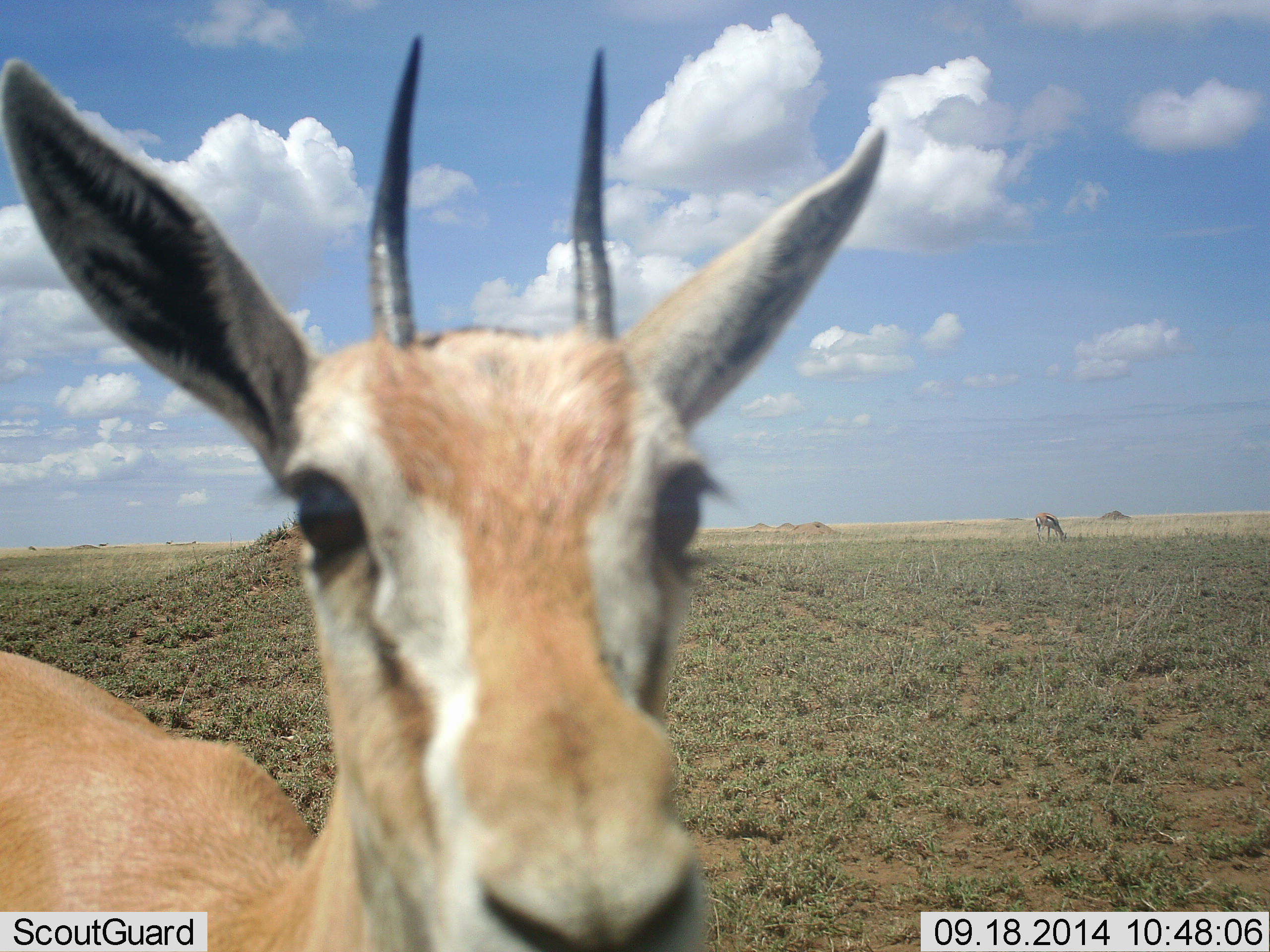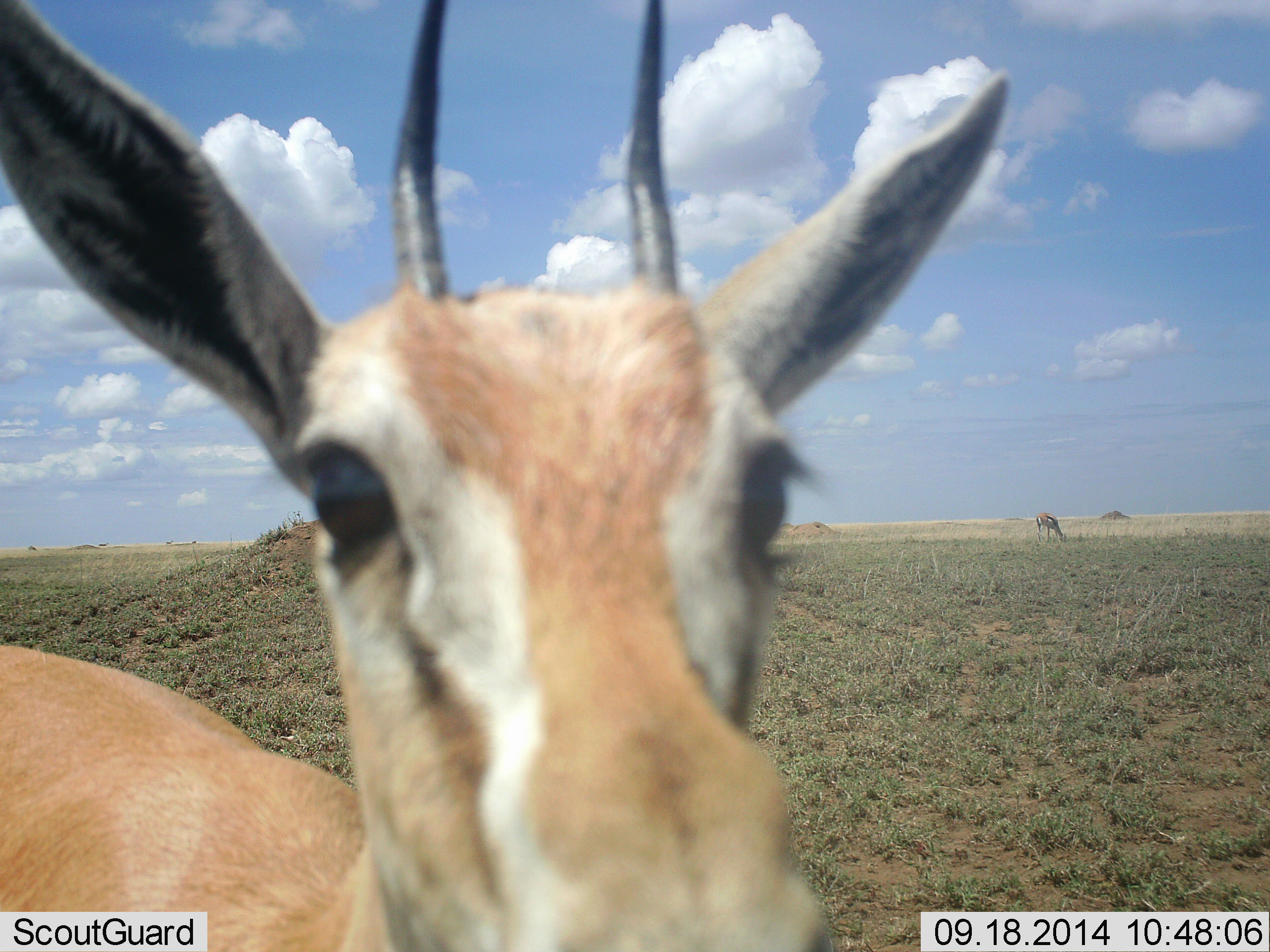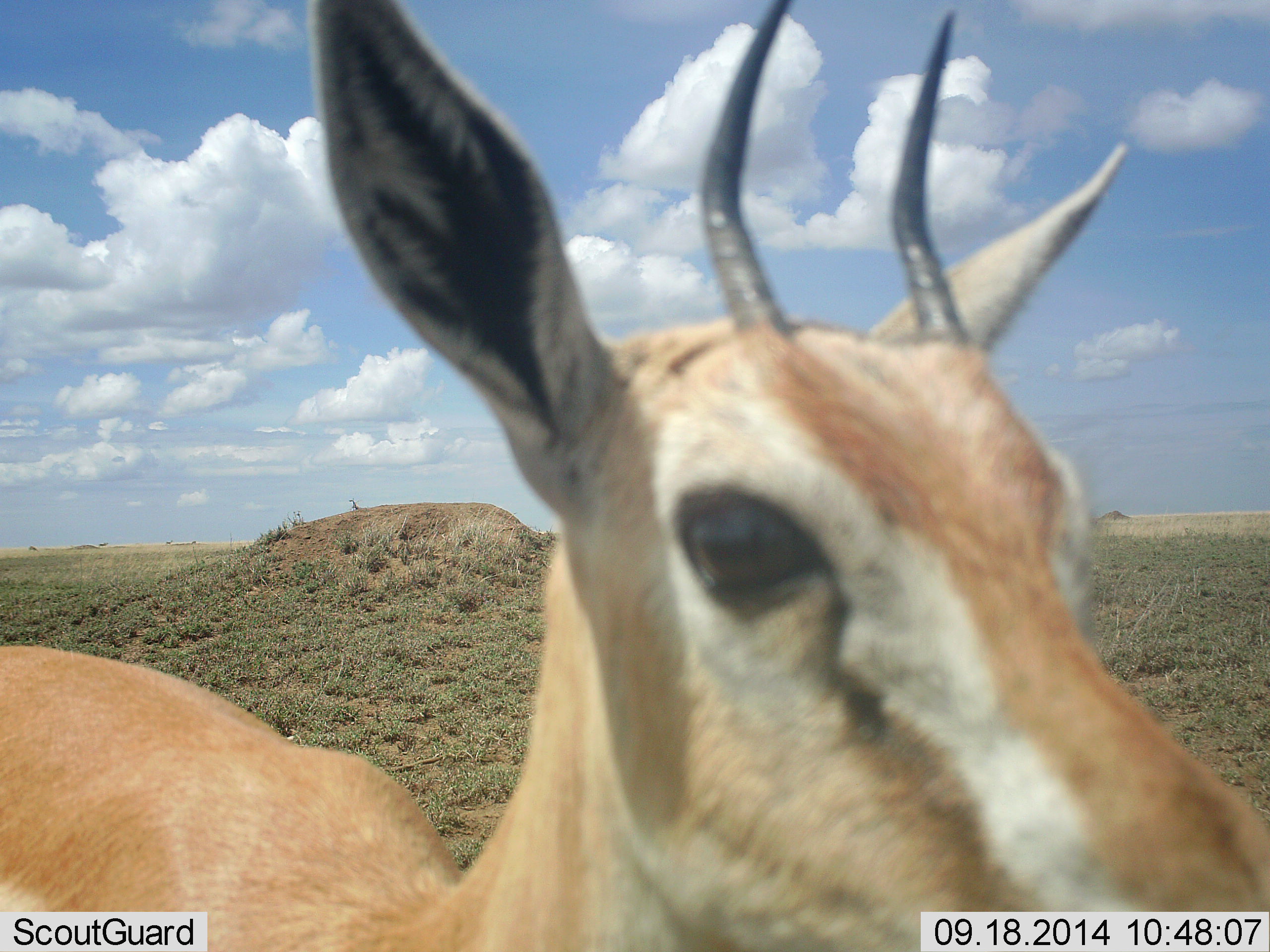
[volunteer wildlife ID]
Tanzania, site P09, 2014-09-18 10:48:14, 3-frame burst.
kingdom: Animalia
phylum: Chordata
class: Mammalia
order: Artiodactyla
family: Bovidae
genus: Nanger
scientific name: Nanger granti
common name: grant's gazelle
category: gazellegrants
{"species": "gazellegrants (grant's gazelle) (Nanger granti)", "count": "2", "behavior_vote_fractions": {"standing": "70%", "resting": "0%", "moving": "20%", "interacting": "10%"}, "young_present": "20%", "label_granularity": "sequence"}